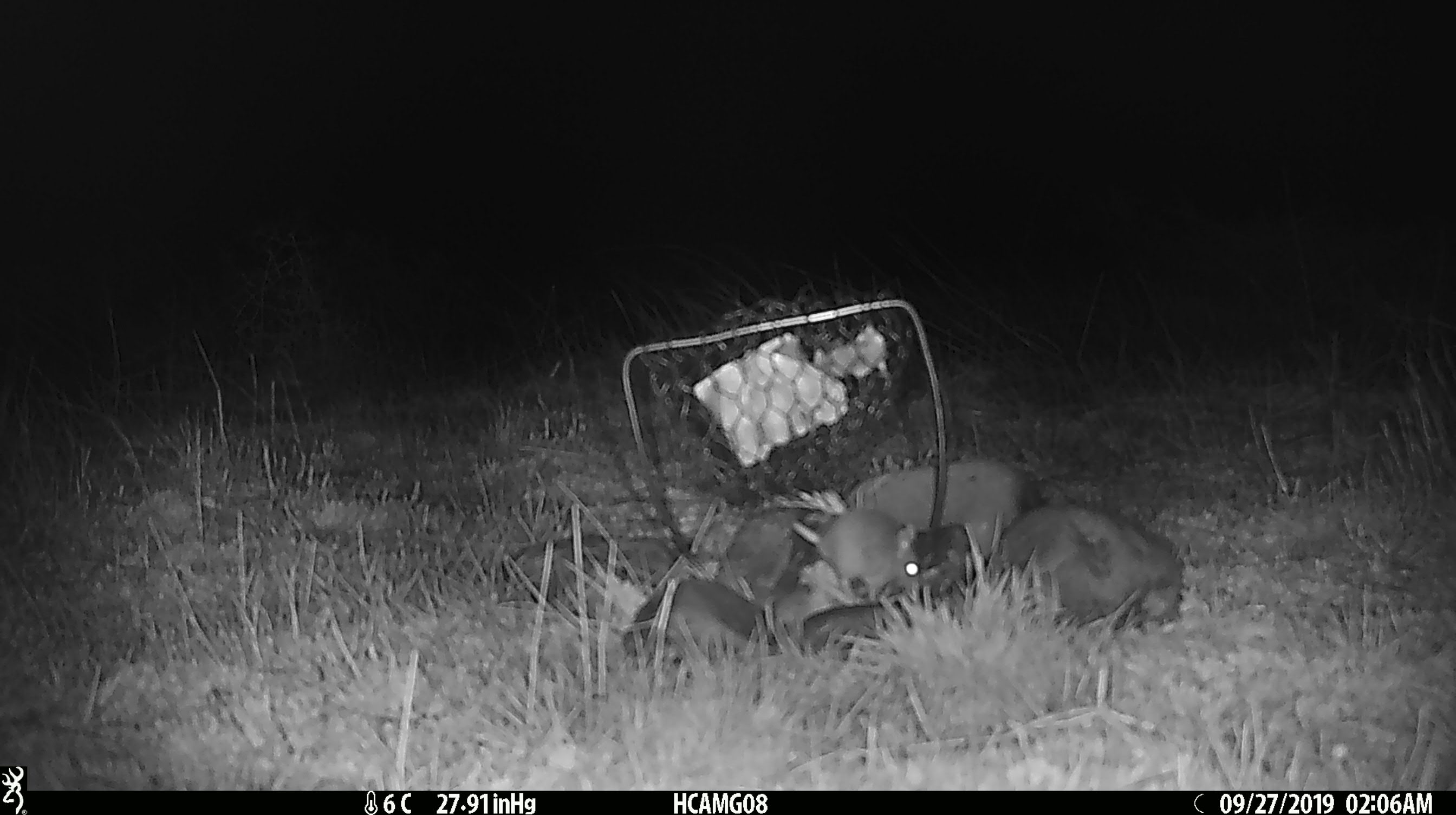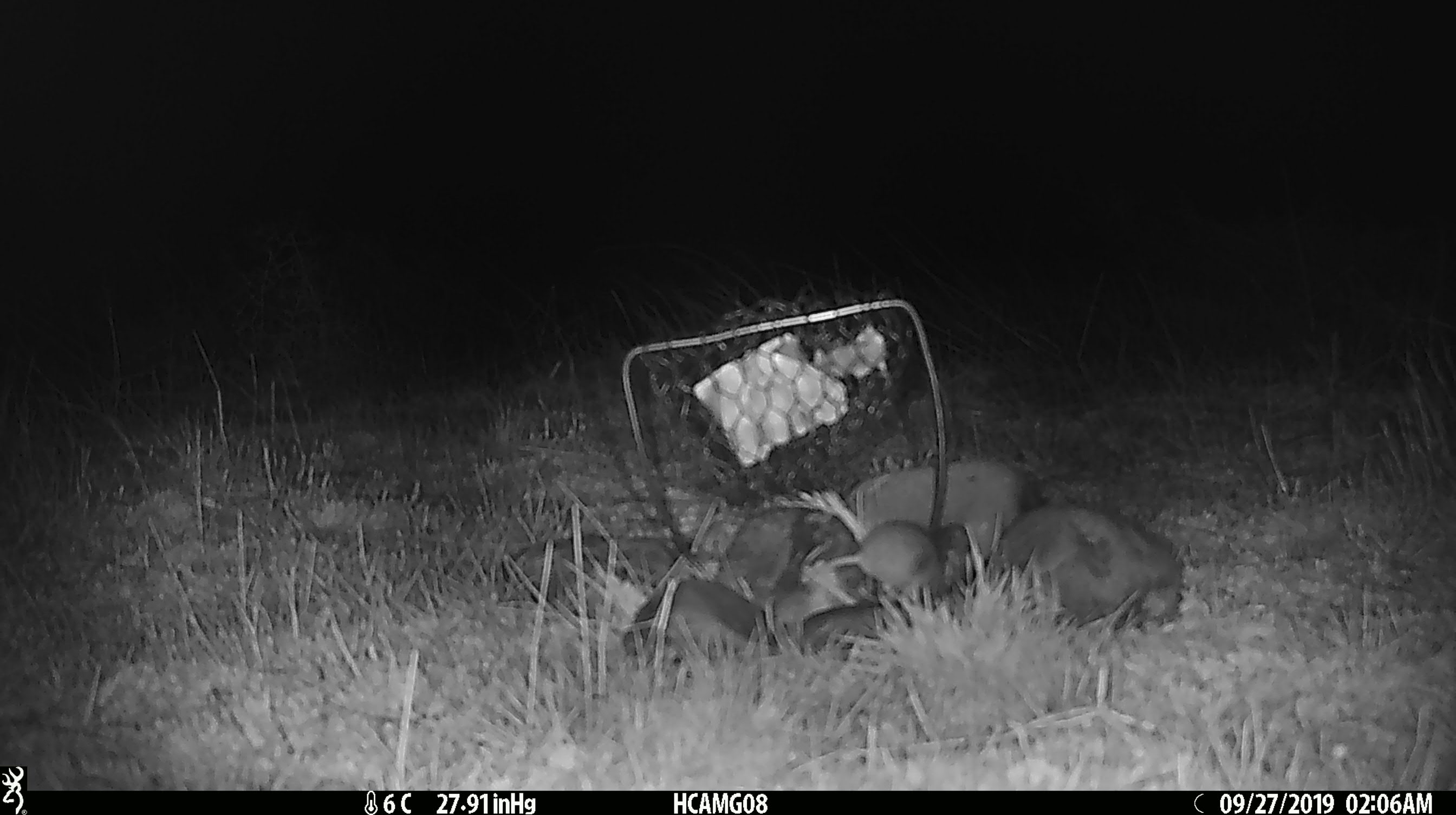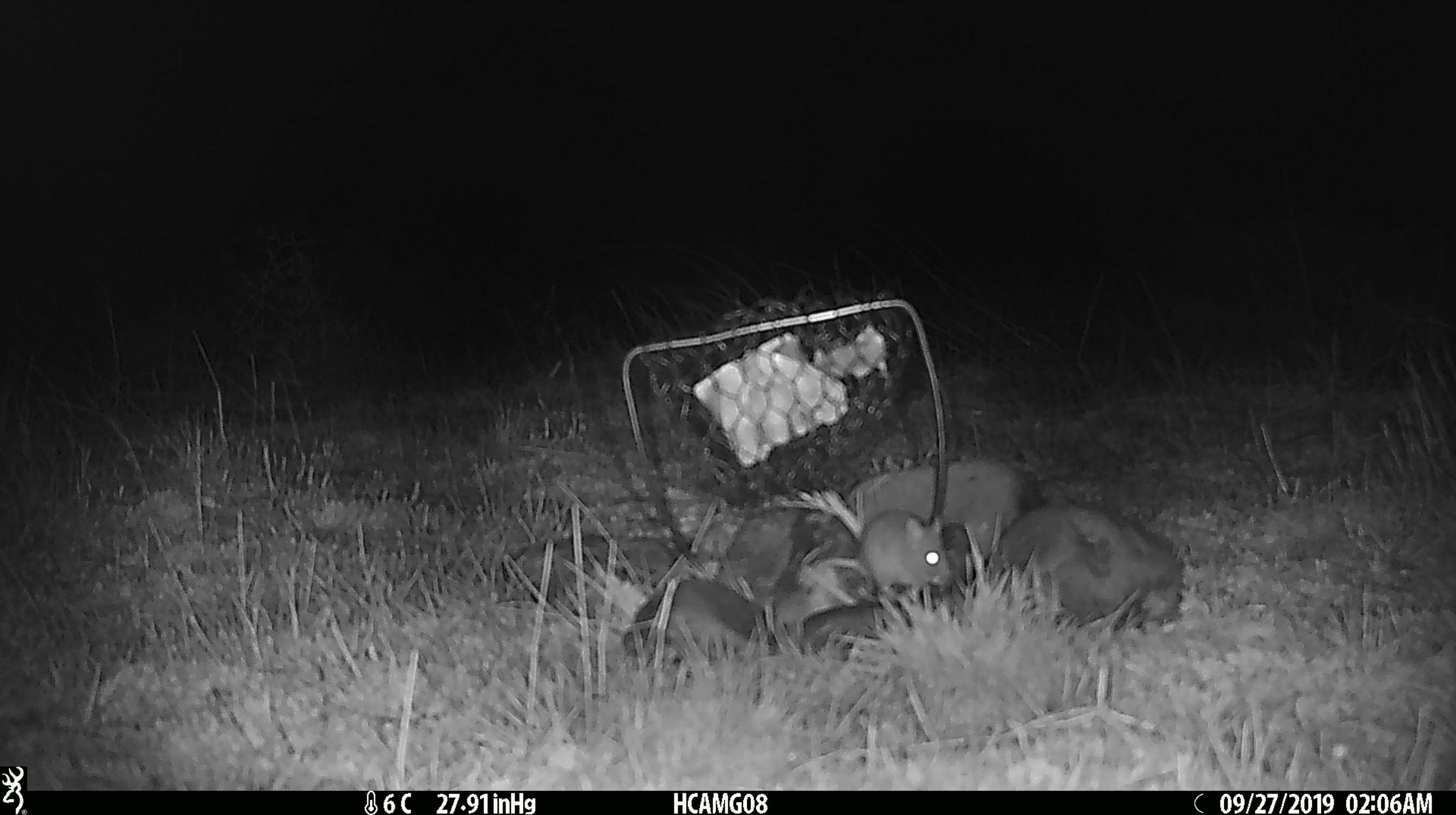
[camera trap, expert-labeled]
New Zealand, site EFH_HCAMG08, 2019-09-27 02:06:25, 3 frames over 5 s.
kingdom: Animalia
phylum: Chordata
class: Mammalia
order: Rodentia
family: Muridae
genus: Mus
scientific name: Mus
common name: mouse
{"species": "mouse (Mus)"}